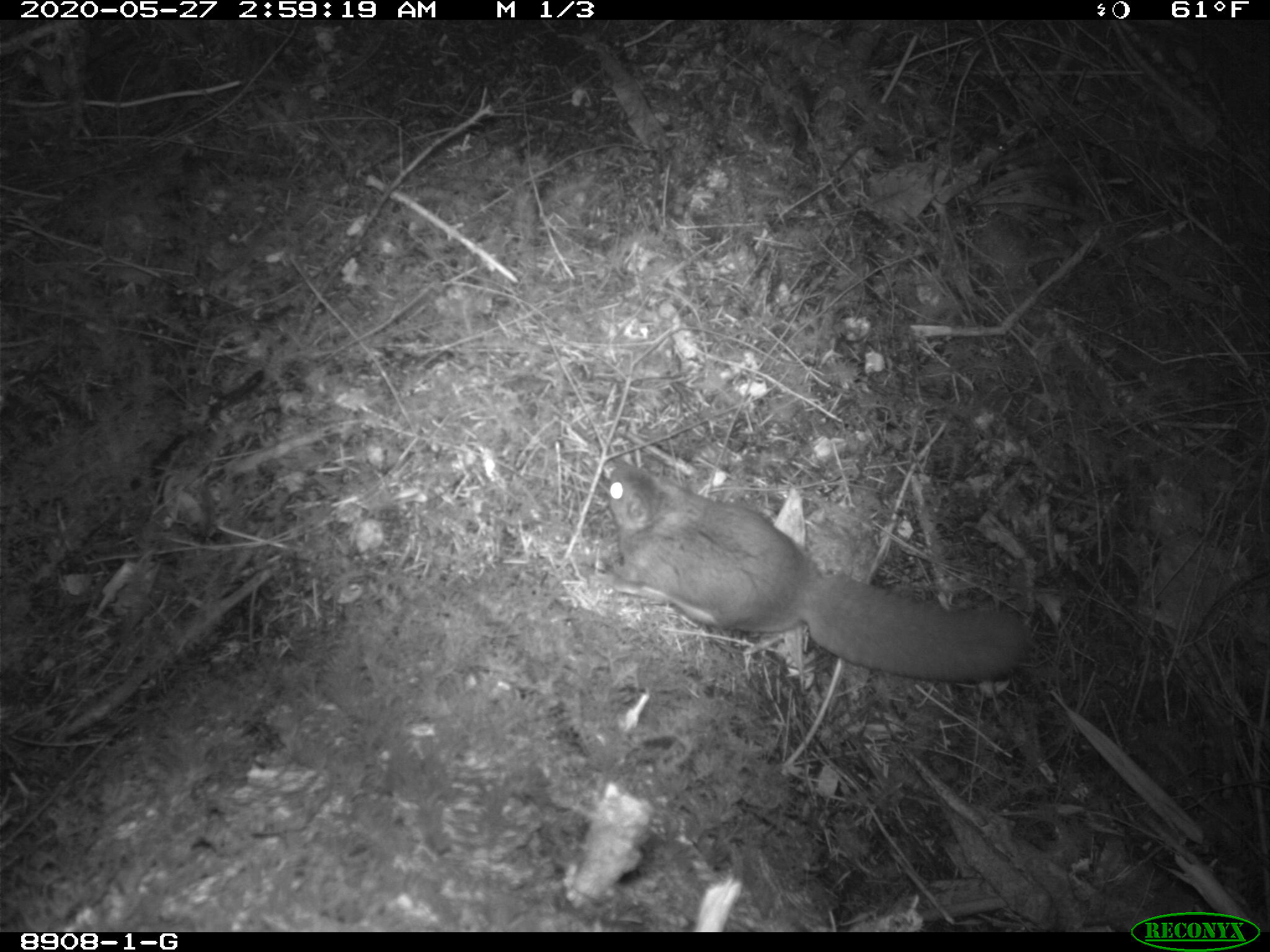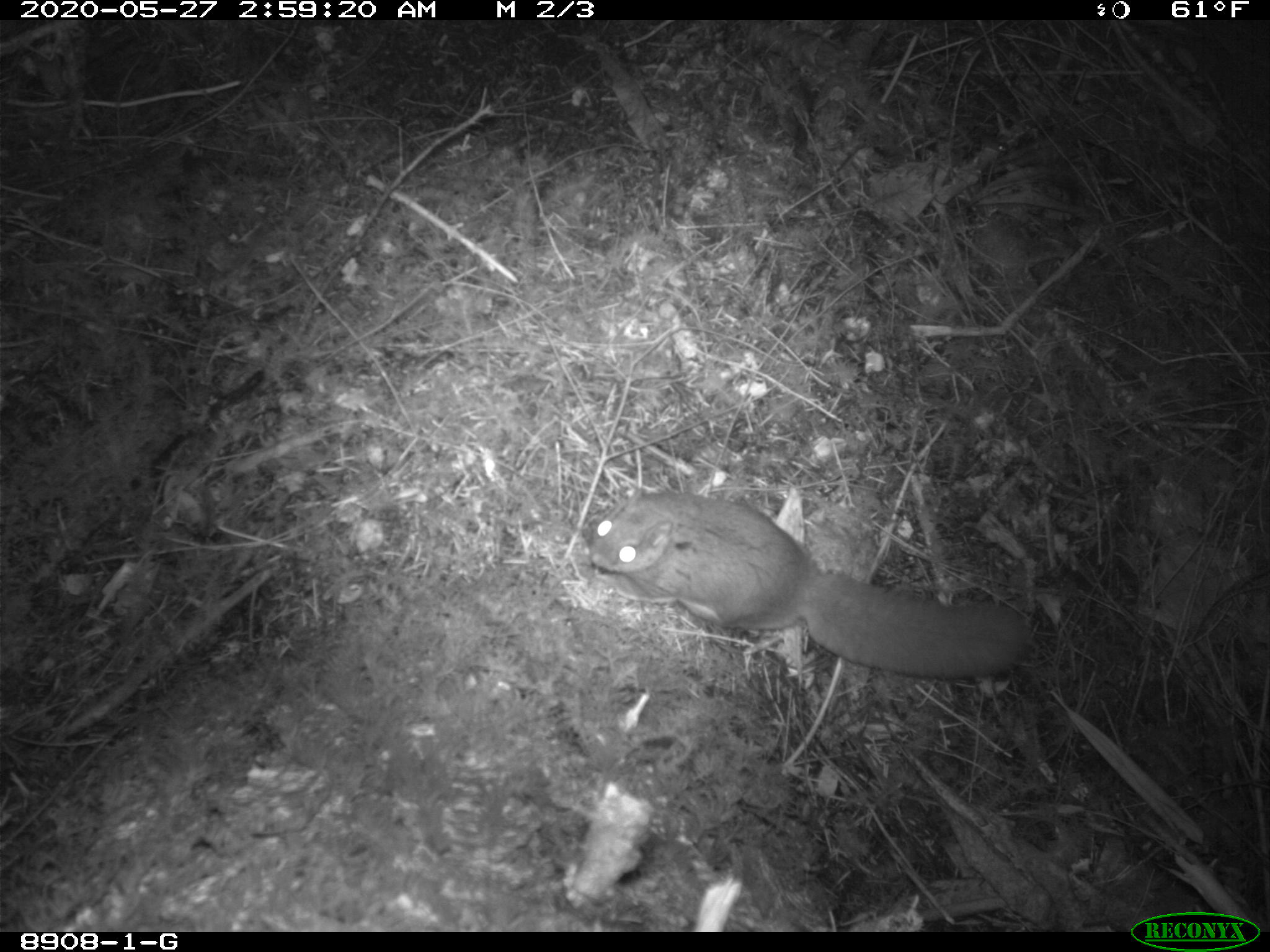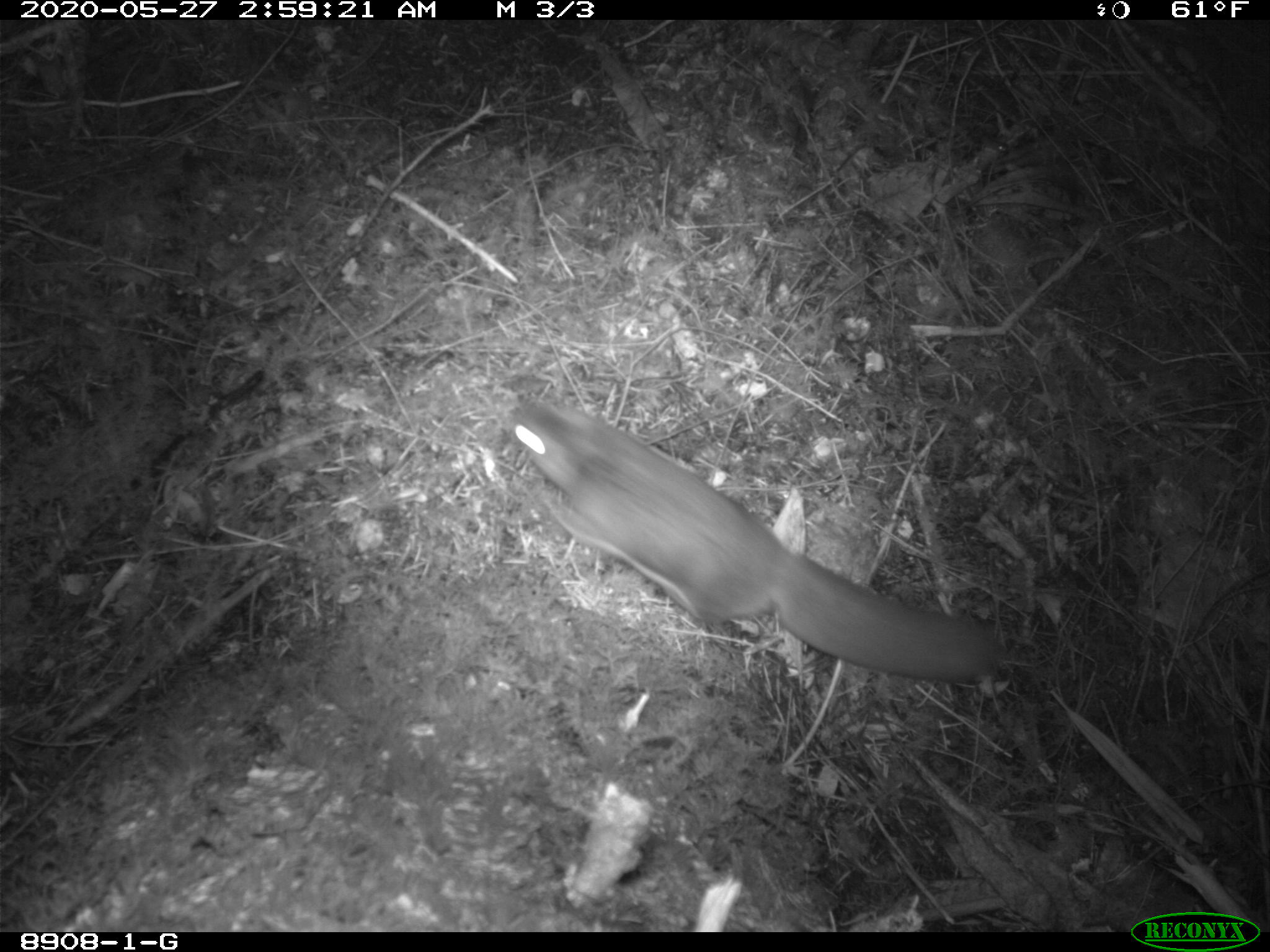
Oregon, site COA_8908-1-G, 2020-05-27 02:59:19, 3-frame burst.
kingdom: Animalia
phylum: Chordata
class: Mammalia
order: Rodentia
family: Sciuridae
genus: Glaucomys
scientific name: Glaucomys oregonensis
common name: humboldt's flying squirrel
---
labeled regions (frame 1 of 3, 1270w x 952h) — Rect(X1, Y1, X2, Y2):
humboldt's flying squirrel: Rect(588, 445, 1042, 687)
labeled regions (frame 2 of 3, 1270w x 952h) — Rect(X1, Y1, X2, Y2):
humboldt's flying squirrel: Rect(571, 467, 1040, 703)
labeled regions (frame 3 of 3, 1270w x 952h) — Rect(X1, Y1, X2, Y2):
humboldt's flying squirrel: Rect(495, 382, 1024, 697)